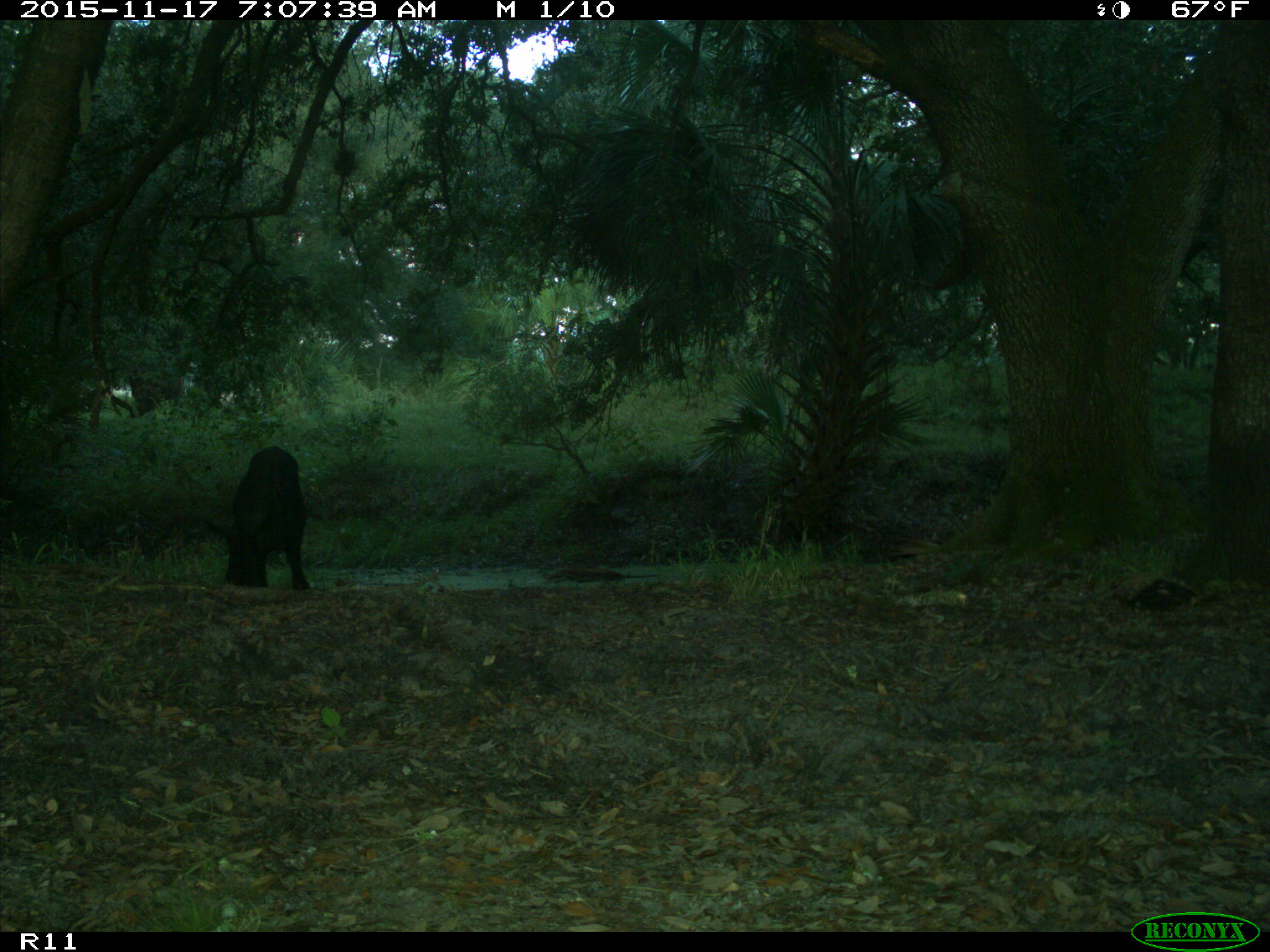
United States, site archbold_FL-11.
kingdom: Animalia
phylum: Chordata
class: Mammalia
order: Artiodactyla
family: Suidae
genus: Sus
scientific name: Sus scrofa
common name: wild boar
Sus scrofa (wild boar).